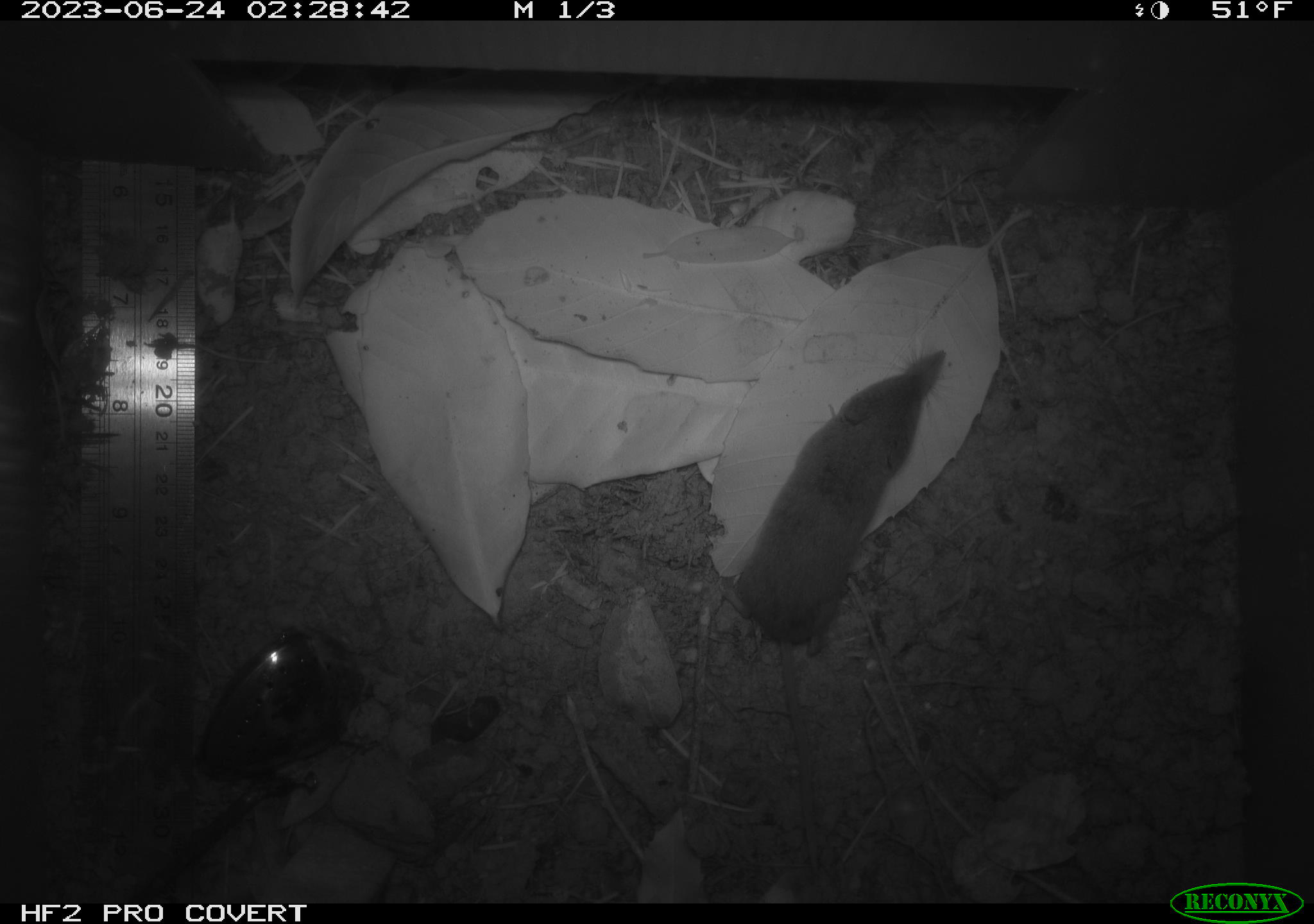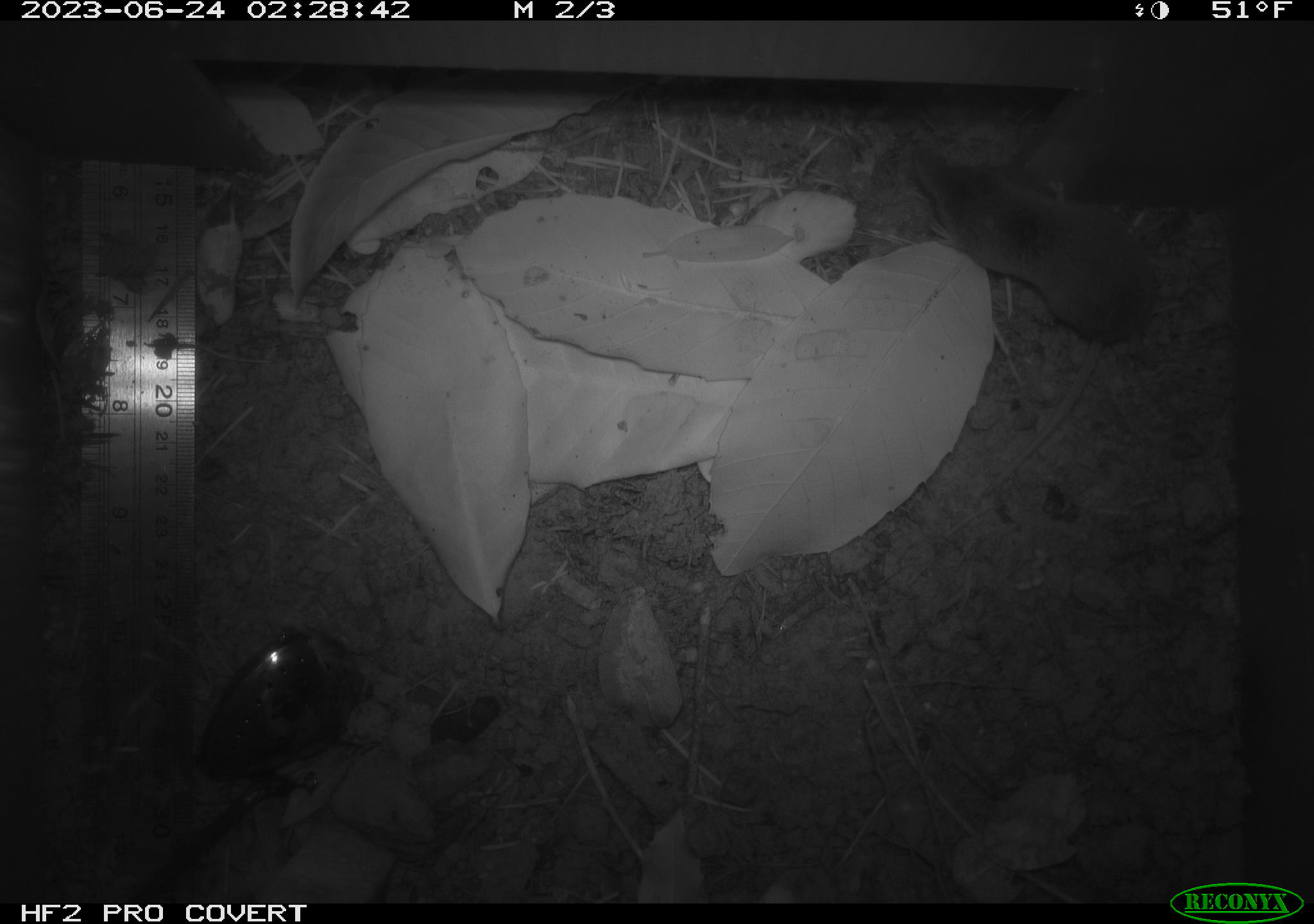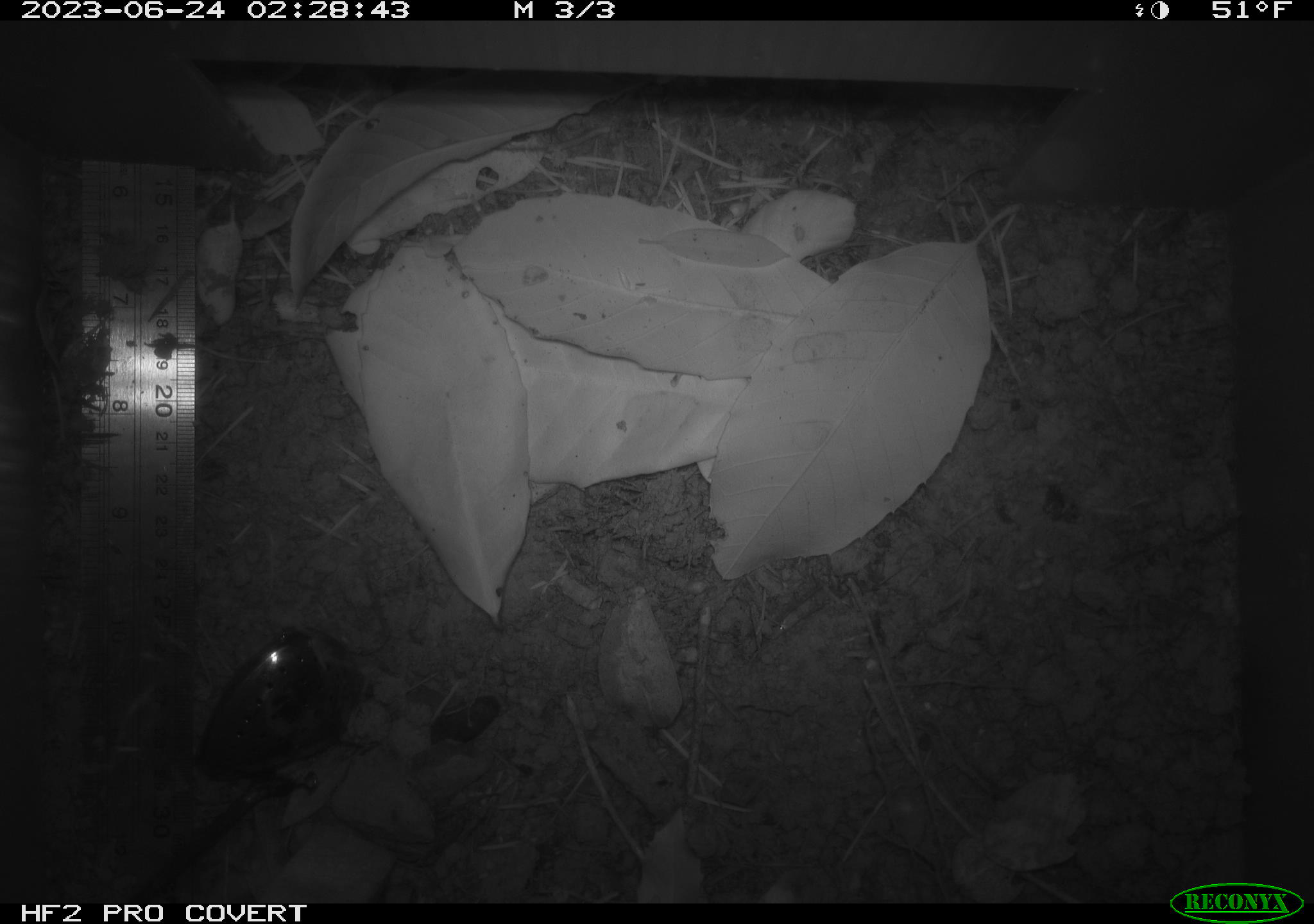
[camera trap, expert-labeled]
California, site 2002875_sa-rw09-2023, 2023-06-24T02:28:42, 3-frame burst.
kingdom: Animalia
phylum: Chordata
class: Mammalia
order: Eulipotyphla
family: Soricidae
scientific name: Soricidae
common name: shrews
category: soricidae family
Soricidae family (shrews) (Soricidae).